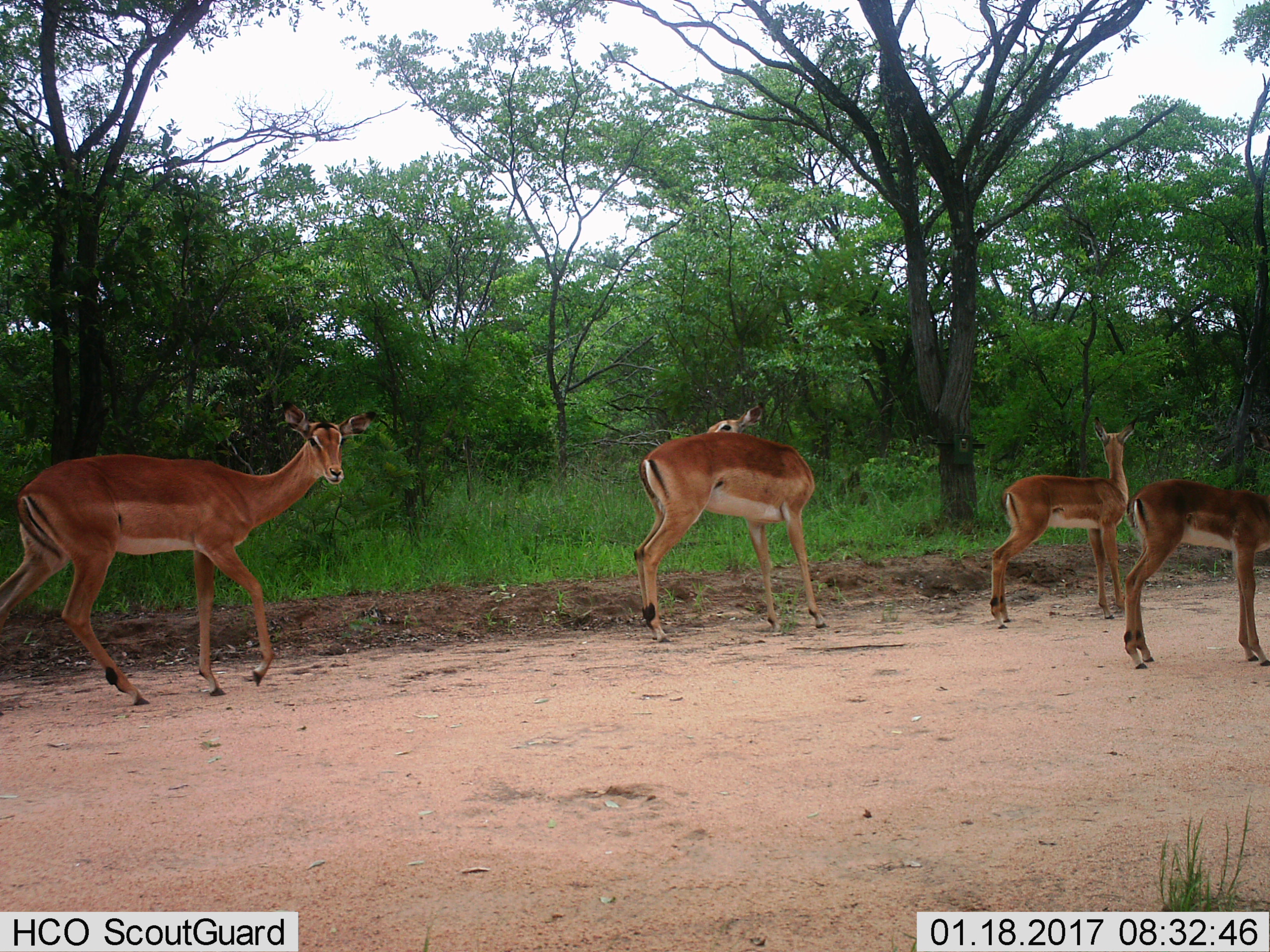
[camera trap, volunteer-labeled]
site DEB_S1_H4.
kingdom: Animalia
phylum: Chordata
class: Mammalia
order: Artiodactyla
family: Bovidae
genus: Aepyceros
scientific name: Aepyceros melampus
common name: impala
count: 4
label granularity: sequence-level